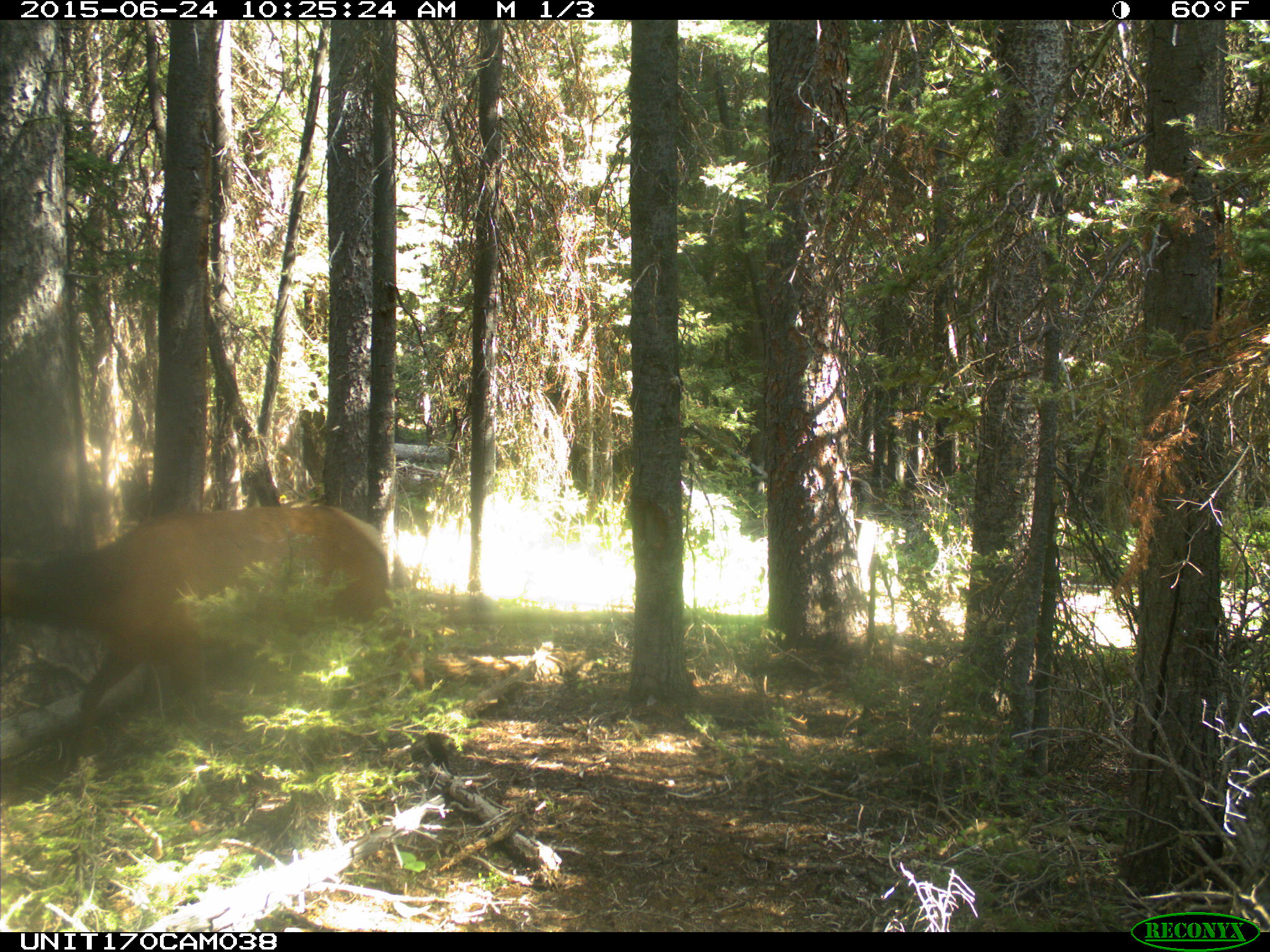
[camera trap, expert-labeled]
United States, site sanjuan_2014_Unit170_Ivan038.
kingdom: Animalia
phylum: Chordata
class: Mammalia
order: Artiodactyla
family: Cervidae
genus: Cervus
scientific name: Cervus elaphus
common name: red deer